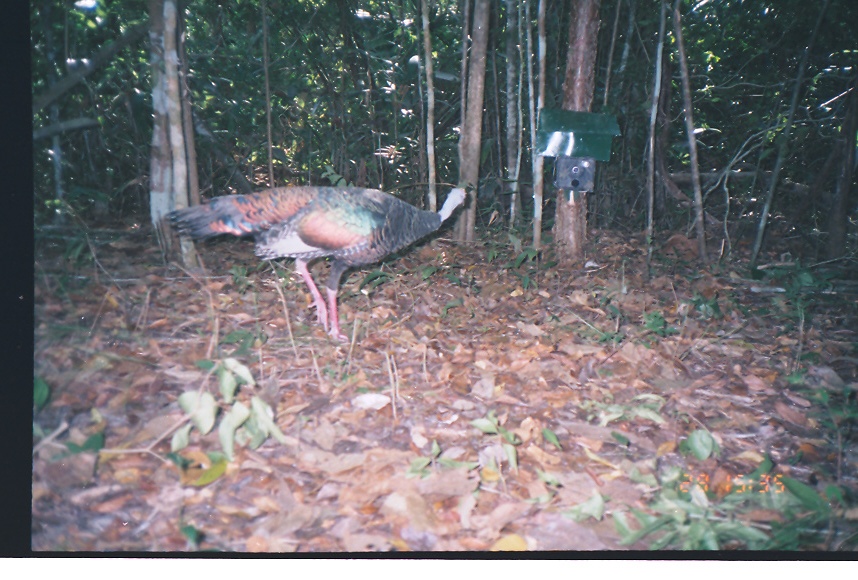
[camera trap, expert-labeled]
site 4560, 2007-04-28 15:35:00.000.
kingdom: Animalia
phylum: Chordata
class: Aves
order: Galliformes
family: Phasianidae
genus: Meleagris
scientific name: Meleagris ocellata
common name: ocellated turkey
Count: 1.